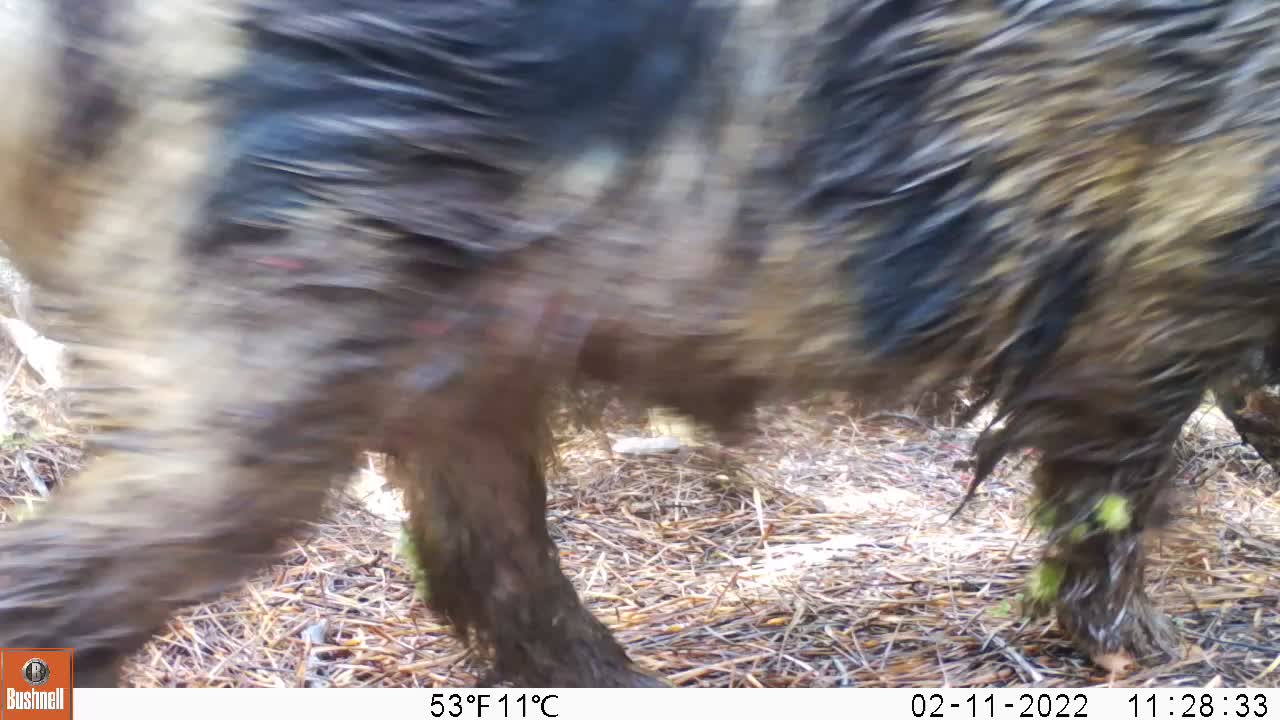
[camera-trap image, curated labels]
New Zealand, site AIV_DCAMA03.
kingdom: Animalia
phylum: Chordata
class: Mammalia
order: Artiodactyla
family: Suidae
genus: Sus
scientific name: Sus scrofa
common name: pig